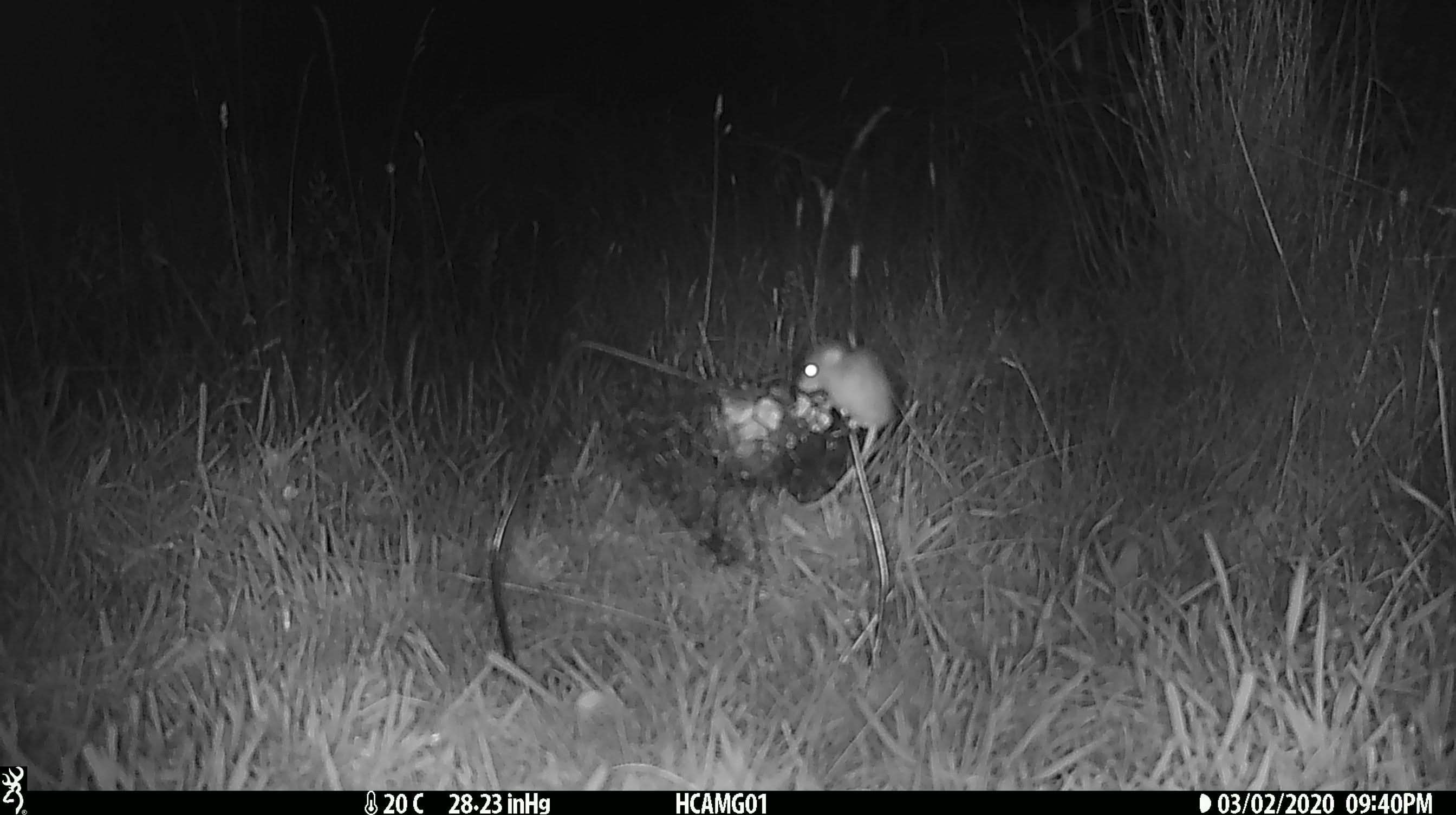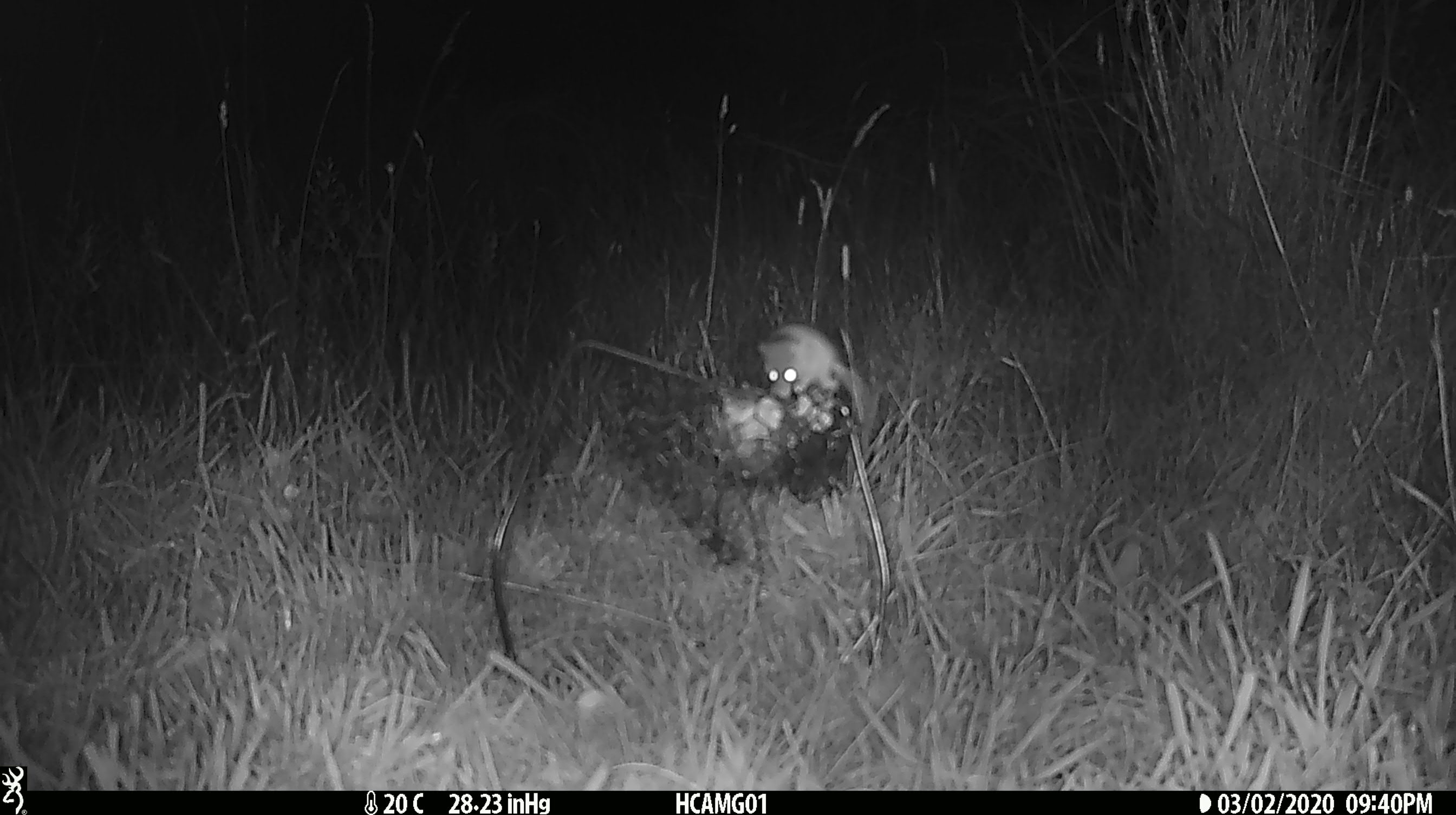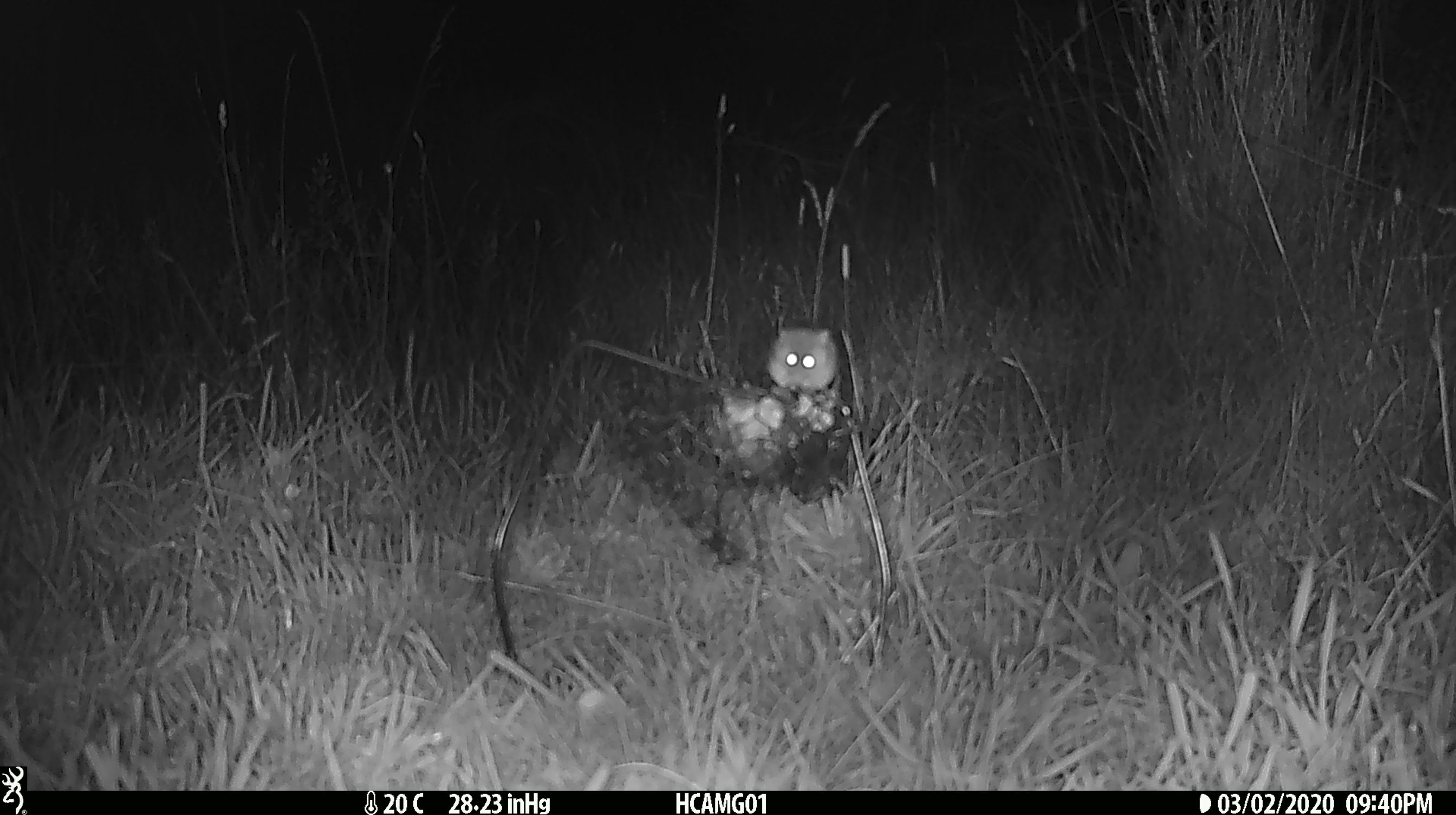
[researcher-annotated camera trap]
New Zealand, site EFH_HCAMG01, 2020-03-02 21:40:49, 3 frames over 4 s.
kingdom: Animalia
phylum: Chordata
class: Mammalia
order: Rodentia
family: Muridae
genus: Mus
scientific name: Mus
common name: mouse